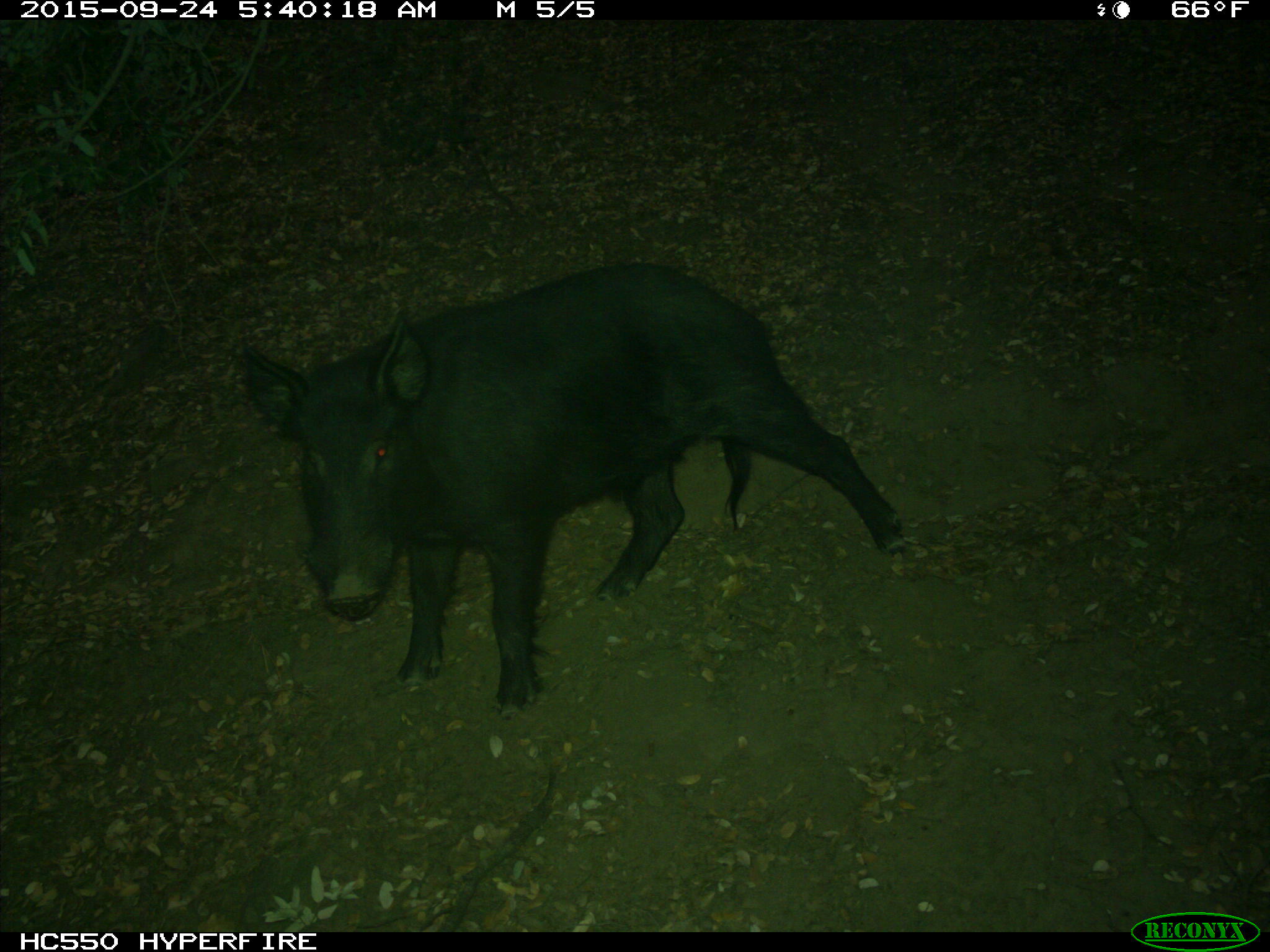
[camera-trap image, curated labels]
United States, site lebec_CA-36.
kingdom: Animalia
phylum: Chordata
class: Mammalia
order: Artiodactyla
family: Suidae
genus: Sus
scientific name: Sus scrofa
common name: wild boar